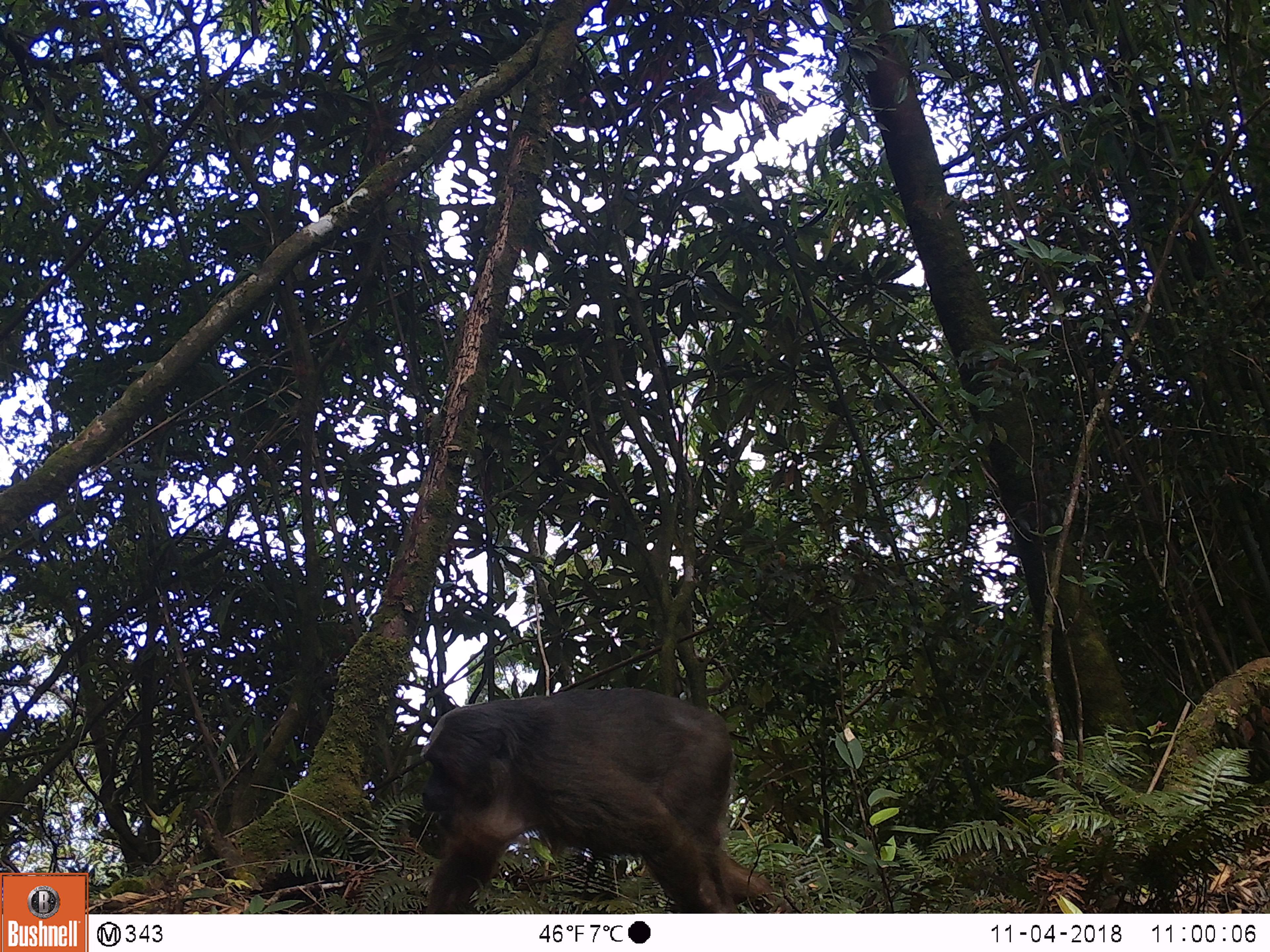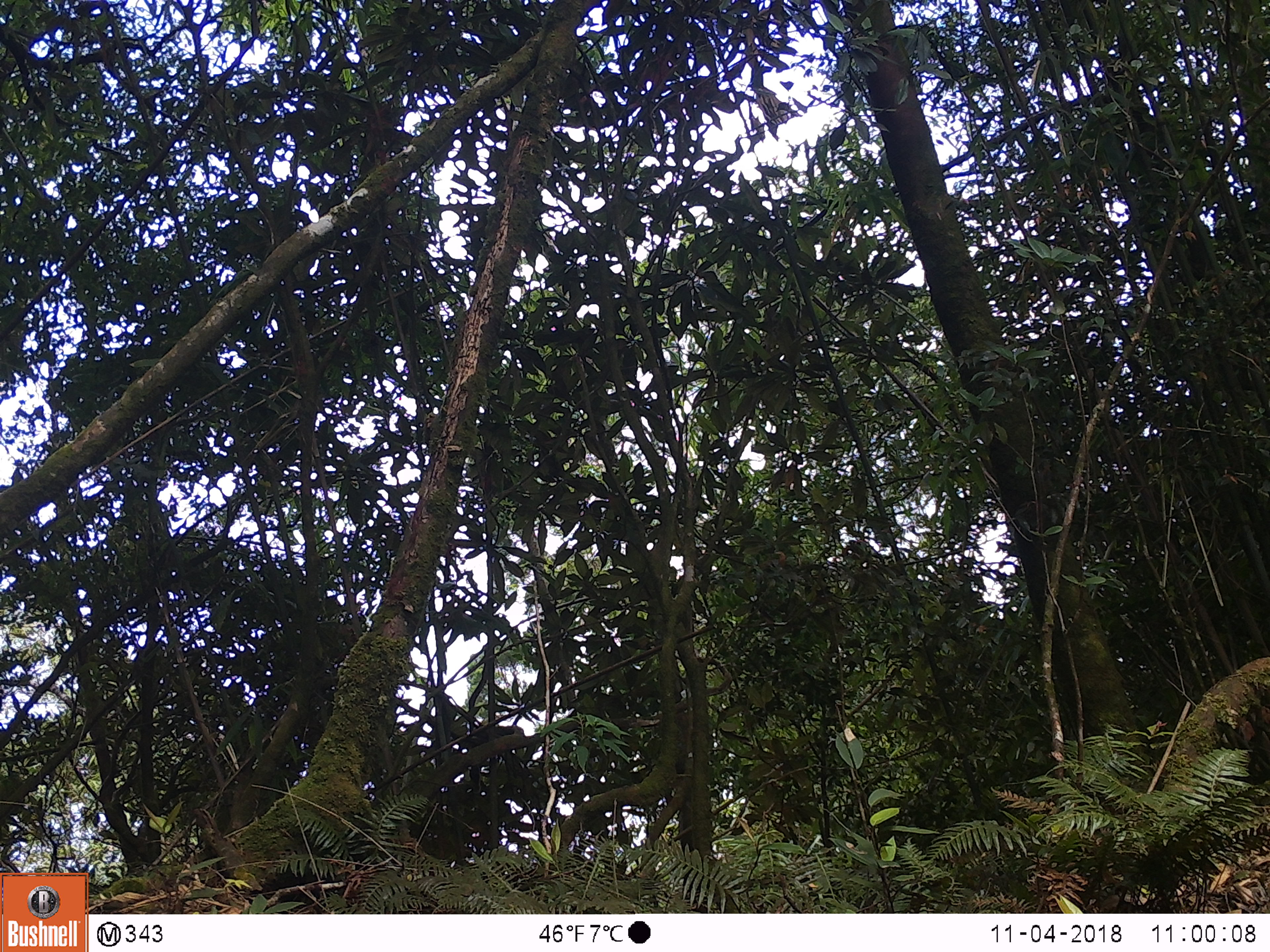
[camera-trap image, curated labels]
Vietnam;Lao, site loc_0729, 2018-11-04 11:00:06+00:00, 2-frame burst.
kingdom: Animalia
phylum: Chordata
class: Mammalia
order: Primates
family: Cercopithecidae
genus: Macaca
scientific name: Macaca arctoides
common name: stump-tailed macaque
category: stump tailed macaque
Stump tailed macaque (stump-tailed macaque) (Macaca arctoides). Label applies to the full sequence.